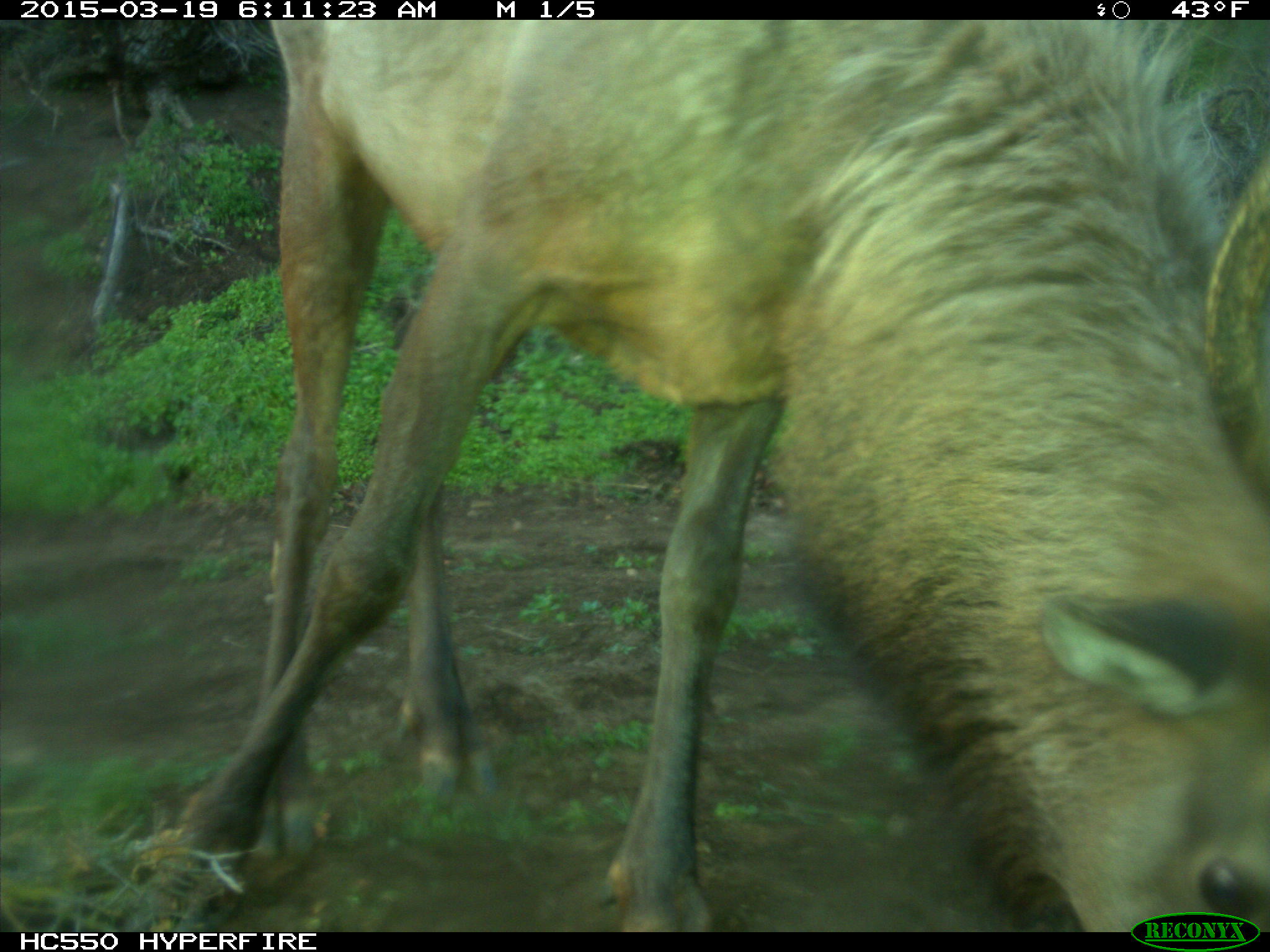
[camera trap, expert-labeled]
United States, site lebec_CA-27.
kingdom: Animalia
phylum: Chordata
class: Mammalia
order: Artiodactyla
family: Cervidae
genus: Cervus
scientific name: Cervus canadensis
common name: elk